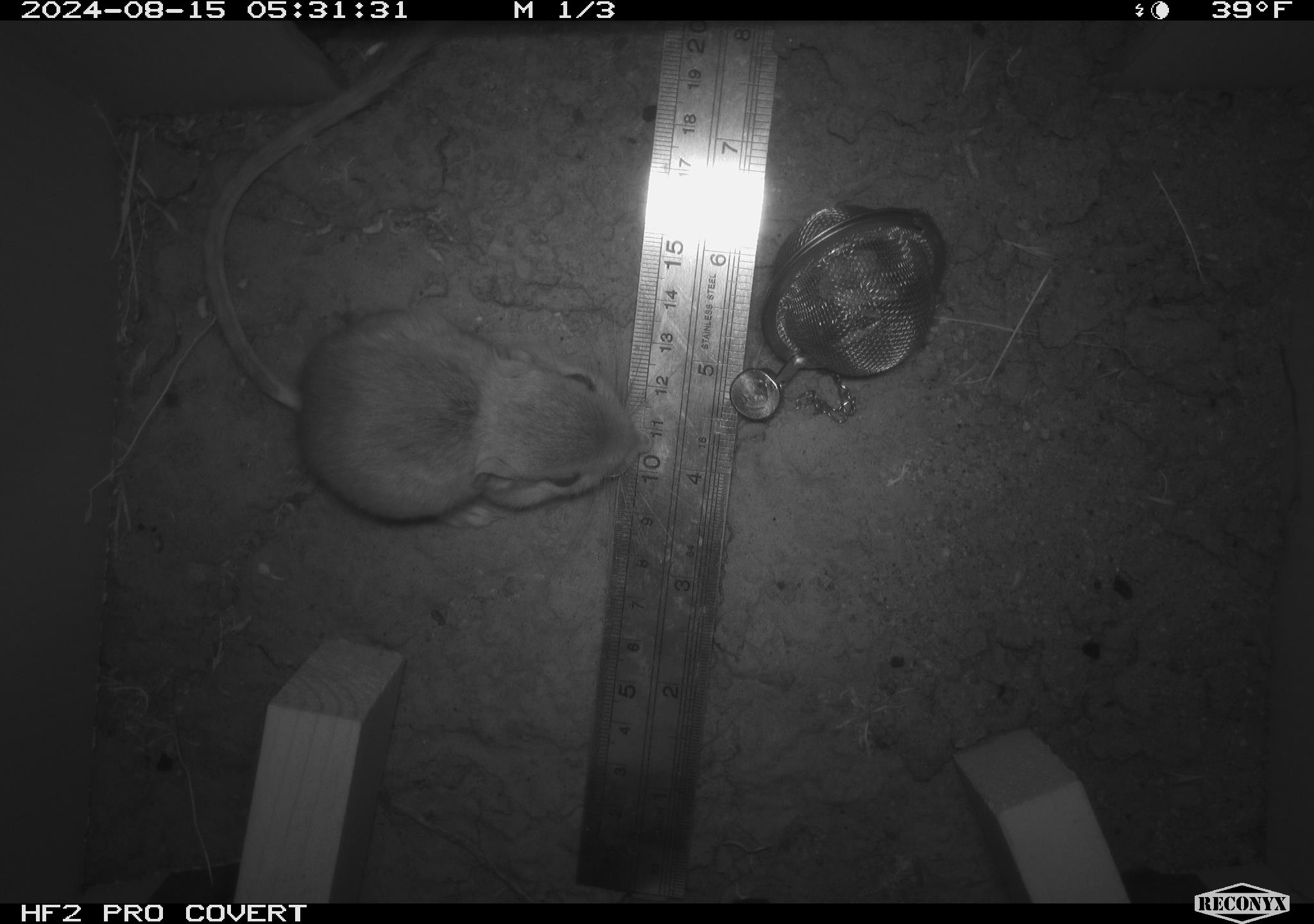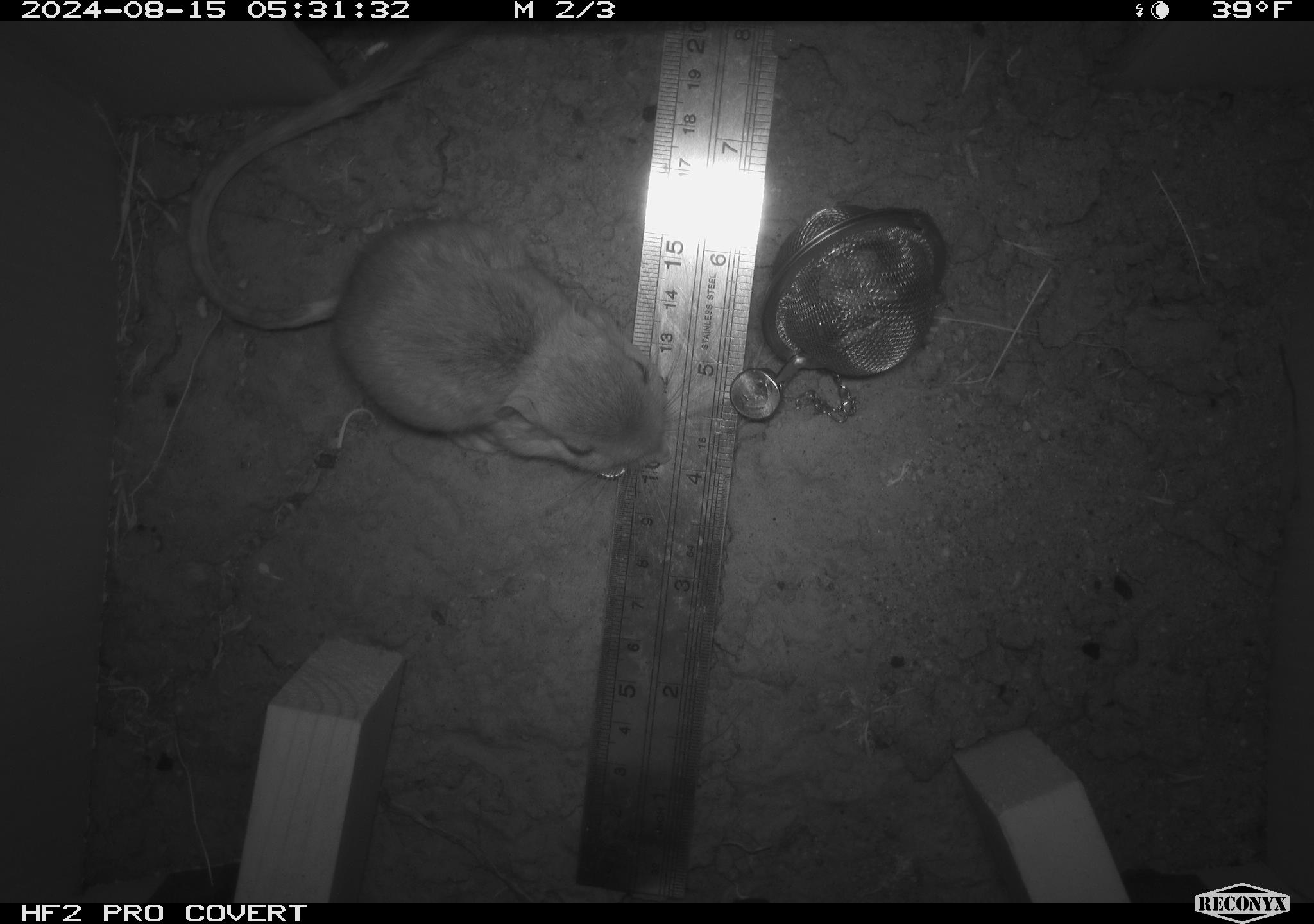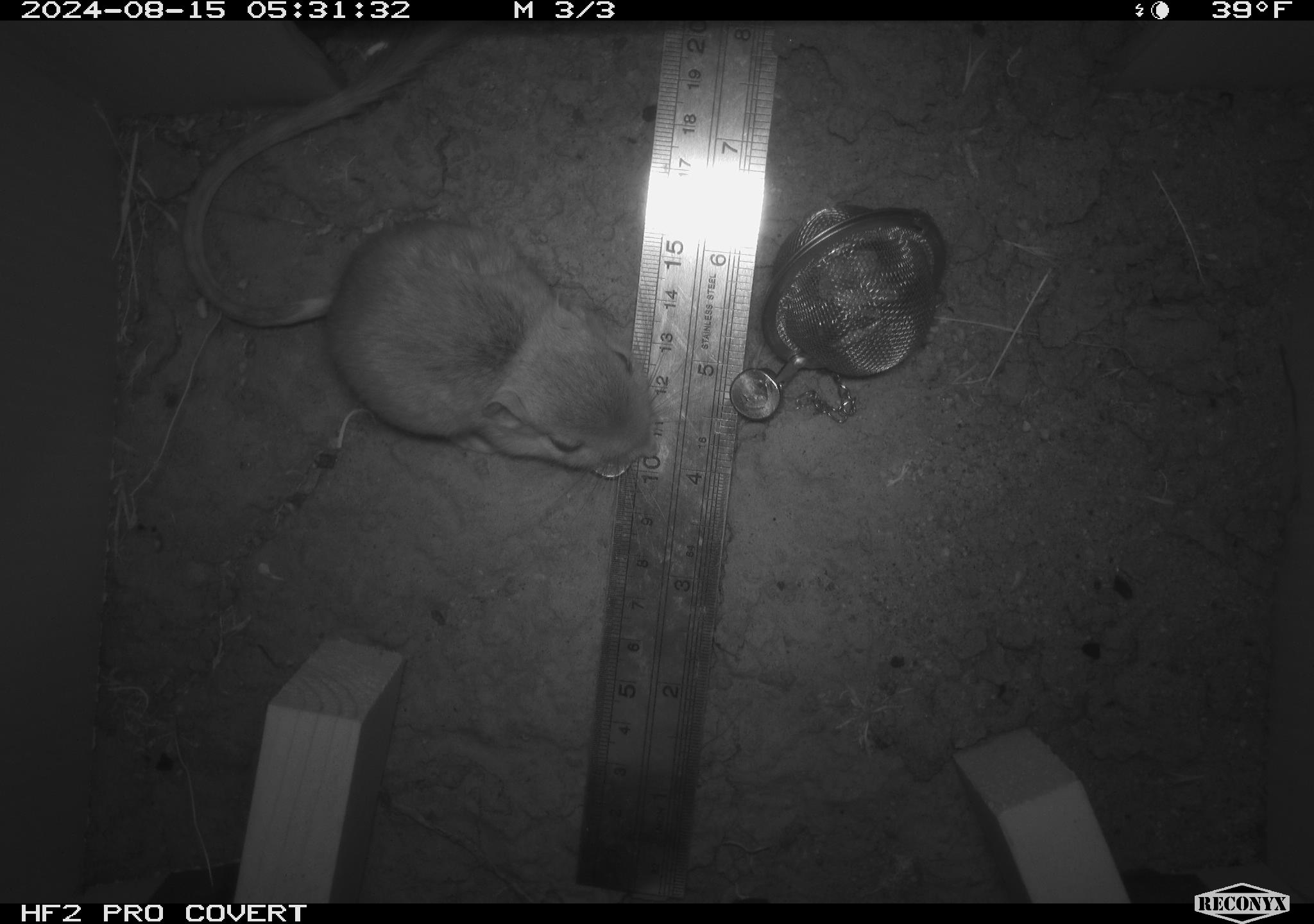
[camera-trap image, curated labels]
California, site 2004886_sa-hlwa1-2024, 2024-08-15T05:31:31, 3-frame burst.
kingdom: Animalia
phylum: Chordata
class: Mammalia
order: Rodentia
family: Heteromyidae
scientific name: Heteromyidae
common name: kangaroo rats and pocket mice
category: heteromyidae family